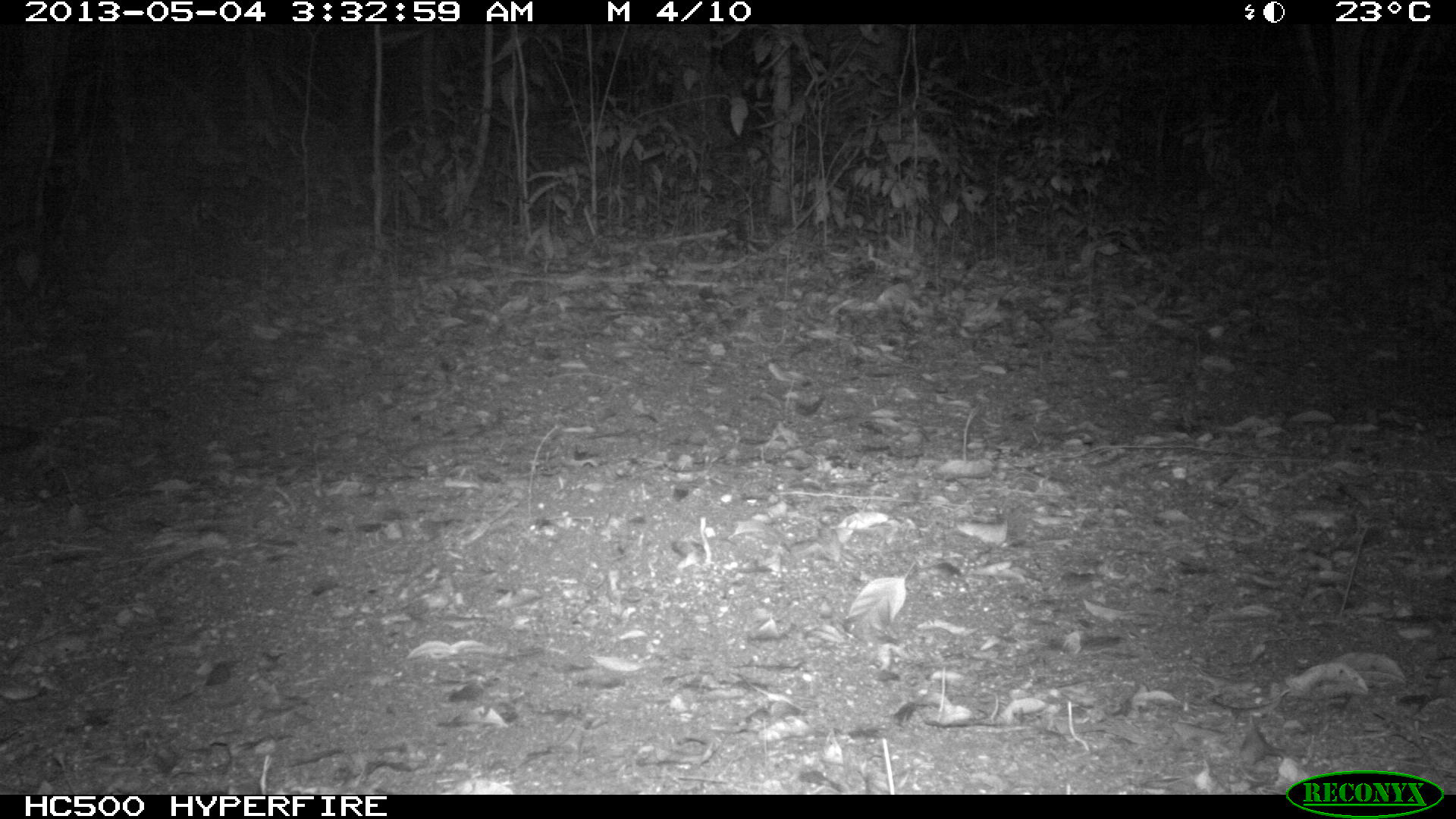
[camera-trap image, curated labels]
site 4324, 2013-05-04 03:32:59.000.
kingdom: Animalia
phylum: Chordata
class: Mammalia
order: Carnivora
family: Canidae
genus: Urocyon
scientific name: Urocyon cinereoargenteus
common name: gray fox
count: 1